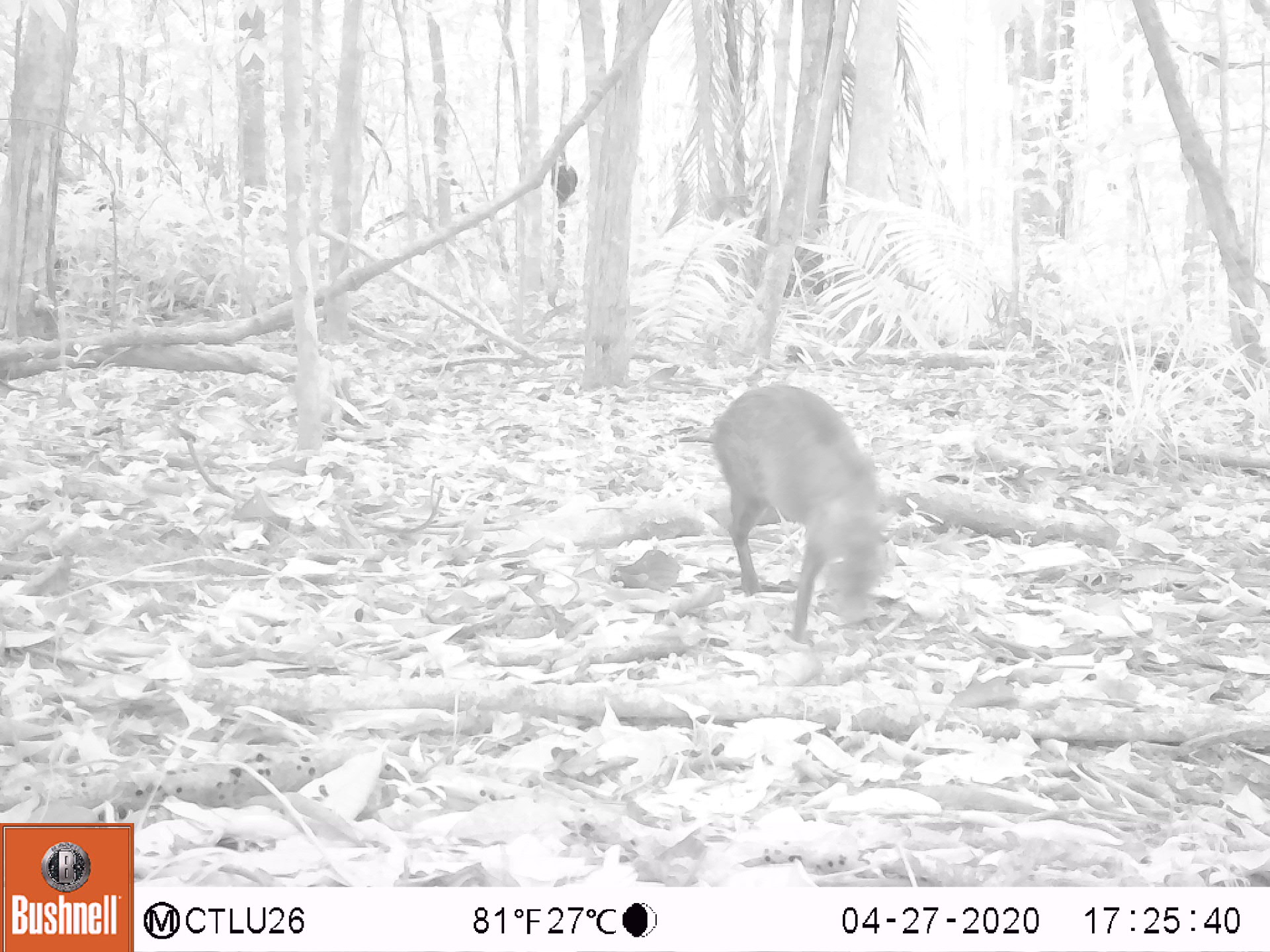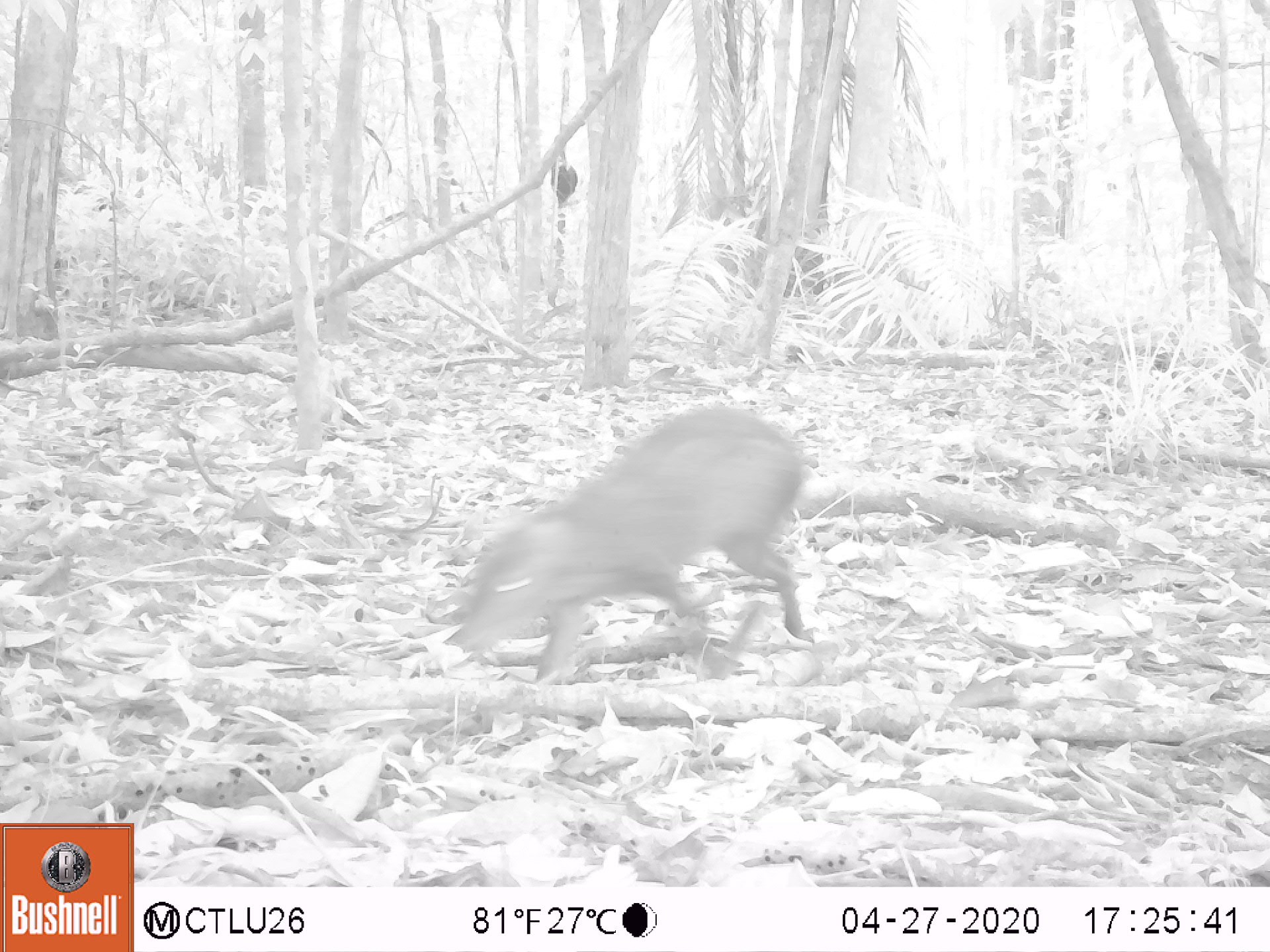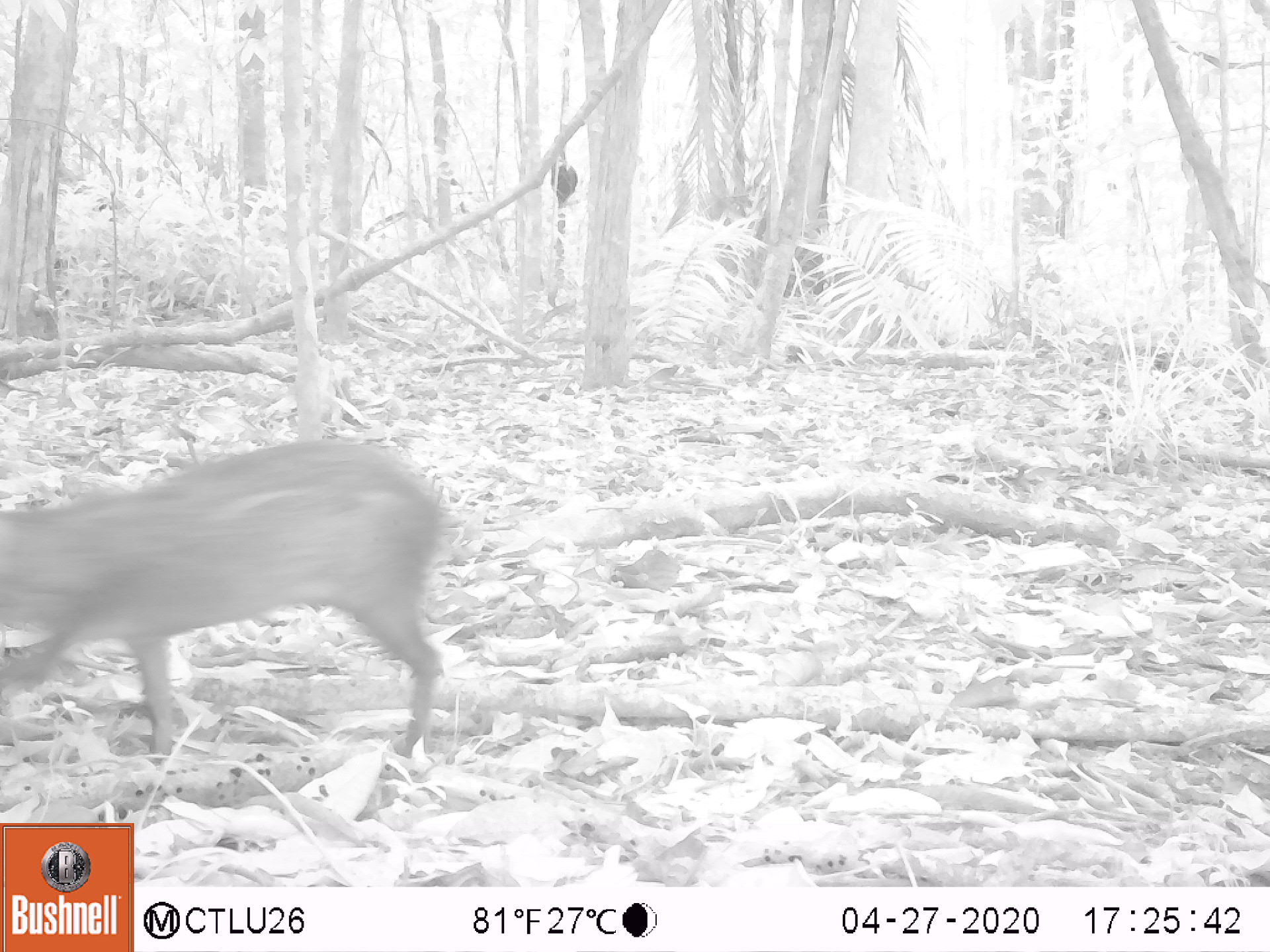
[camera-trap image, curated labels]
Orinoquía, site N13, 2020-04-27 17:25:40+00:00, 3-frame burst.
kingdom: Animalia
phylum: Chordata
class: Mammalia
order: Rodentia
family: Dasyproctidae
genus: Dasyprocta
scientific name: Dasyprocta fuliginosa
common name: black agouti